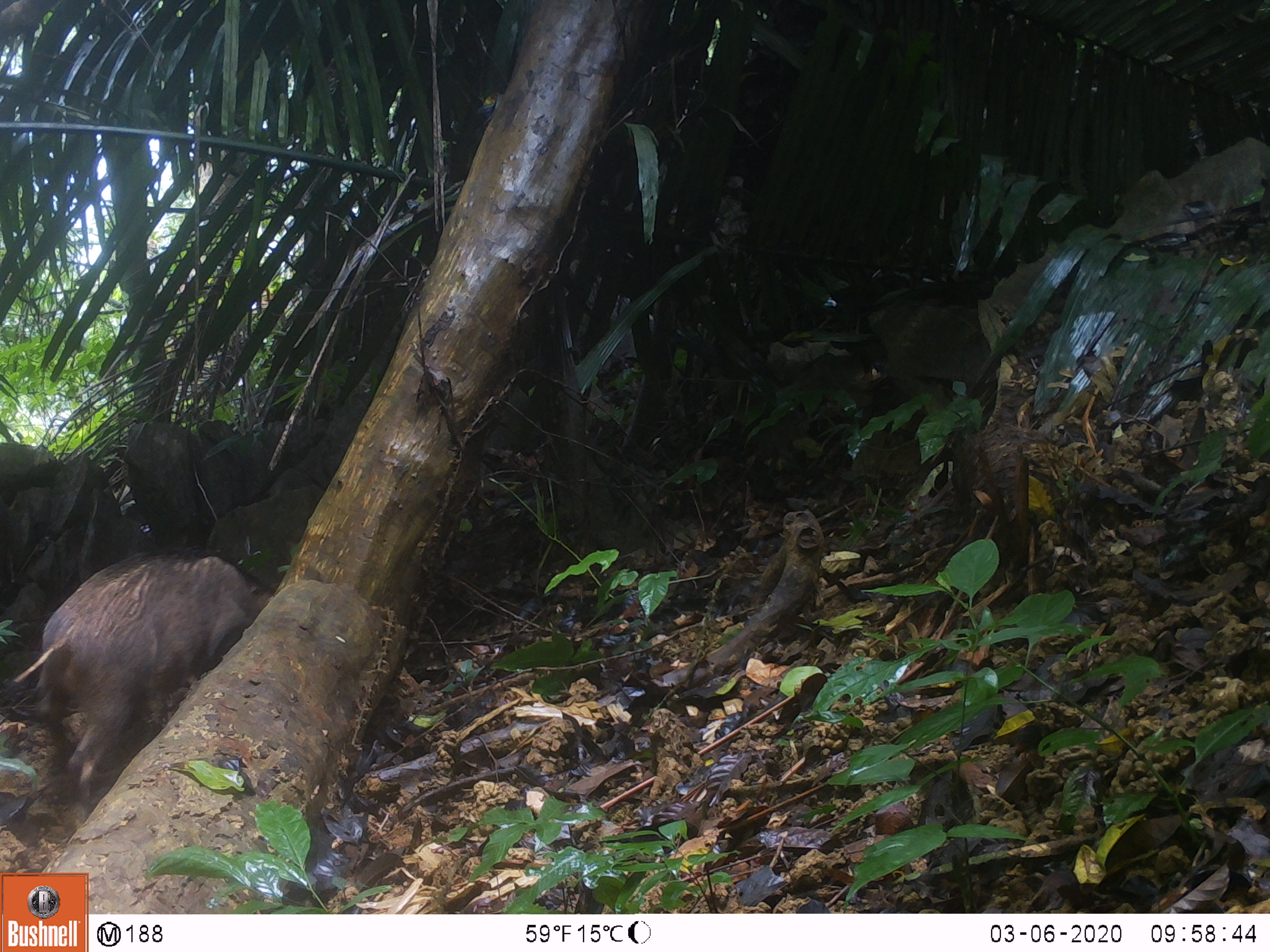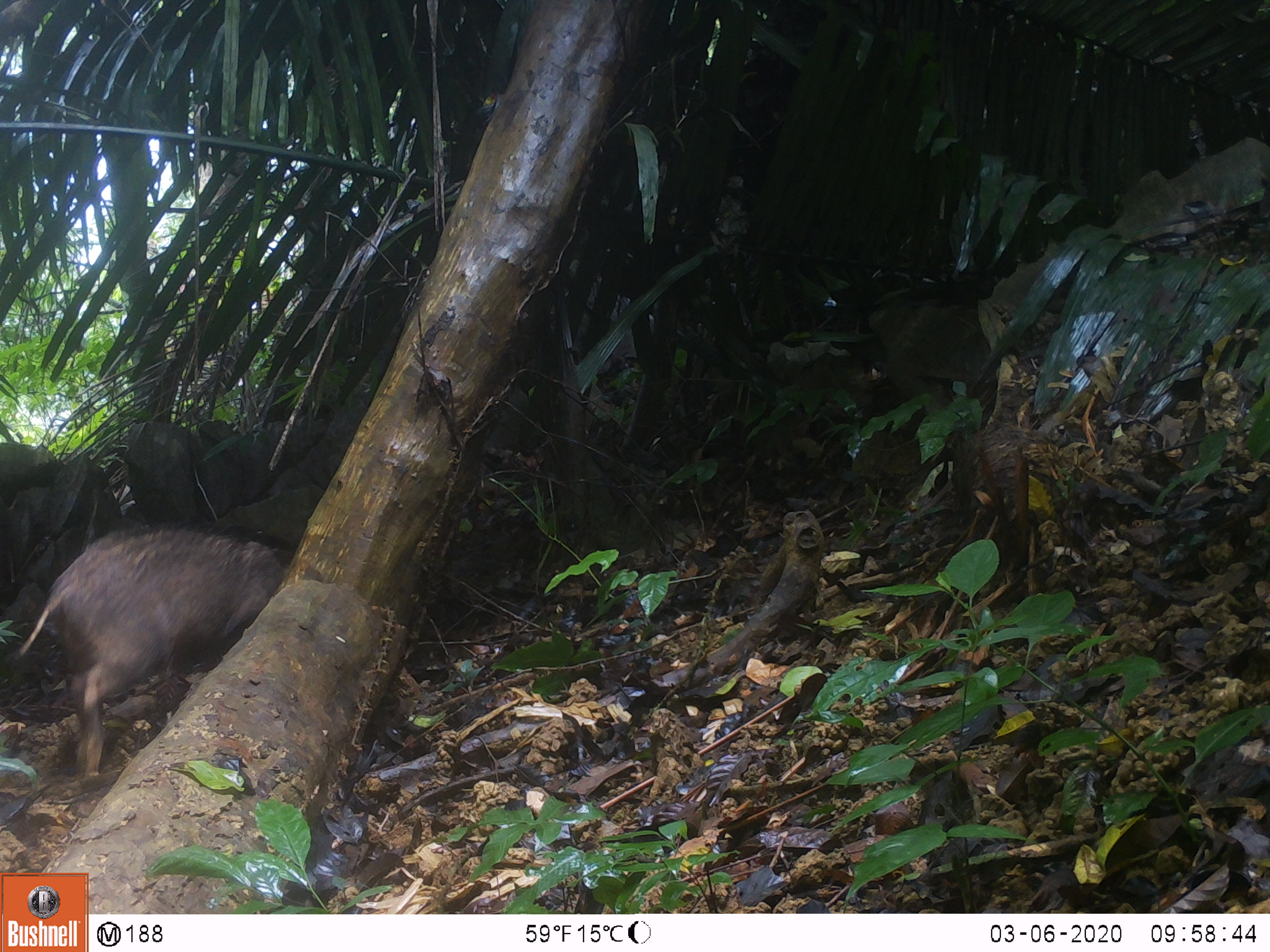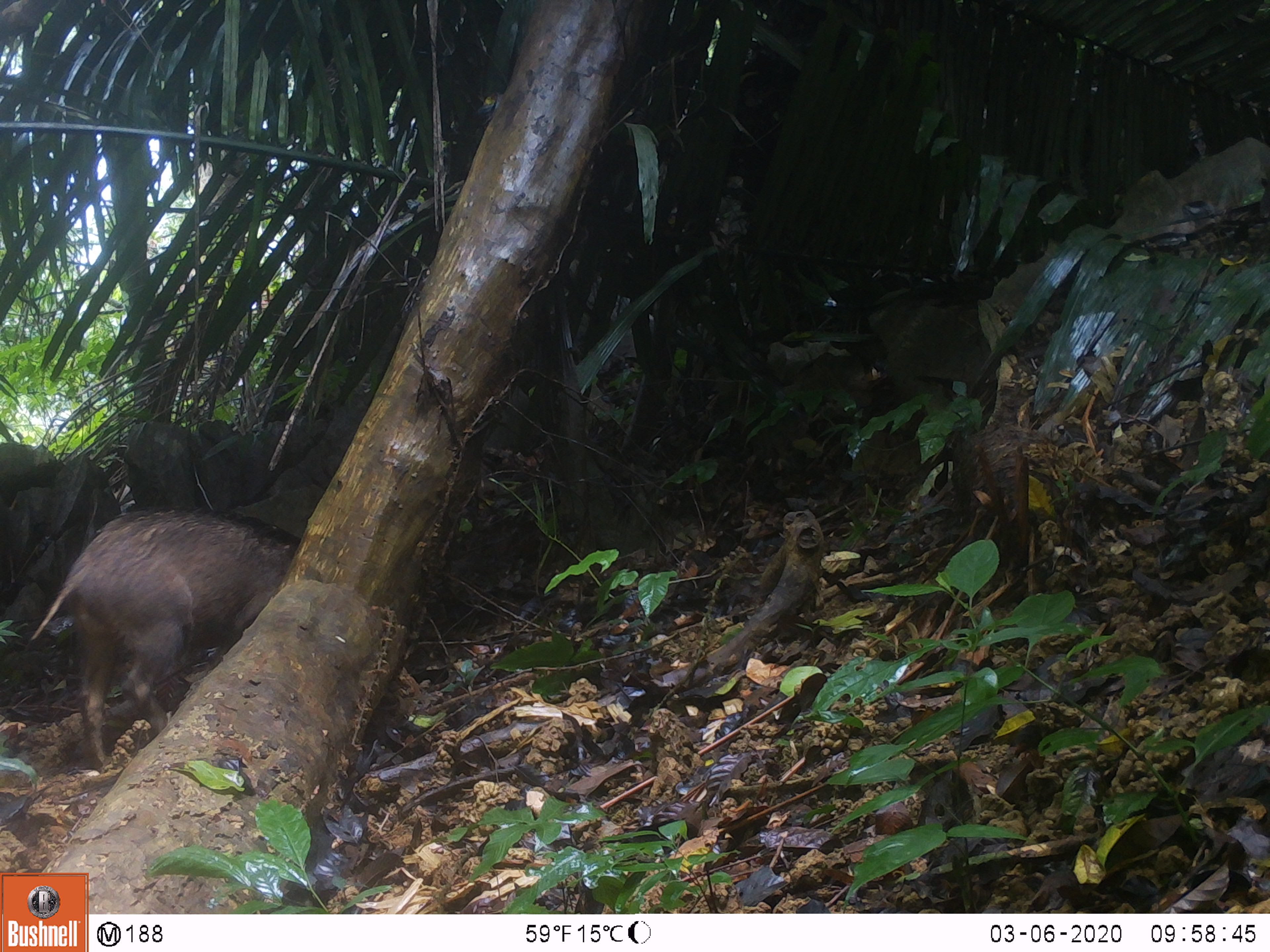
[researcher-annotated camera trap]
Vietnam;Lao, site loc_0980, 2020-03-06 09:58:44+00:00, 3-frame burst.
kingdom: Animalia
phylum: Chordata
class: Mammalia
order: Artiodactyla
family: Suidae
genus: Sus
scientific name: Sus scrofa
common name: eurasian wild pig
Eurasian wild pig (Sus scrofa). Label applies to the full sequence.